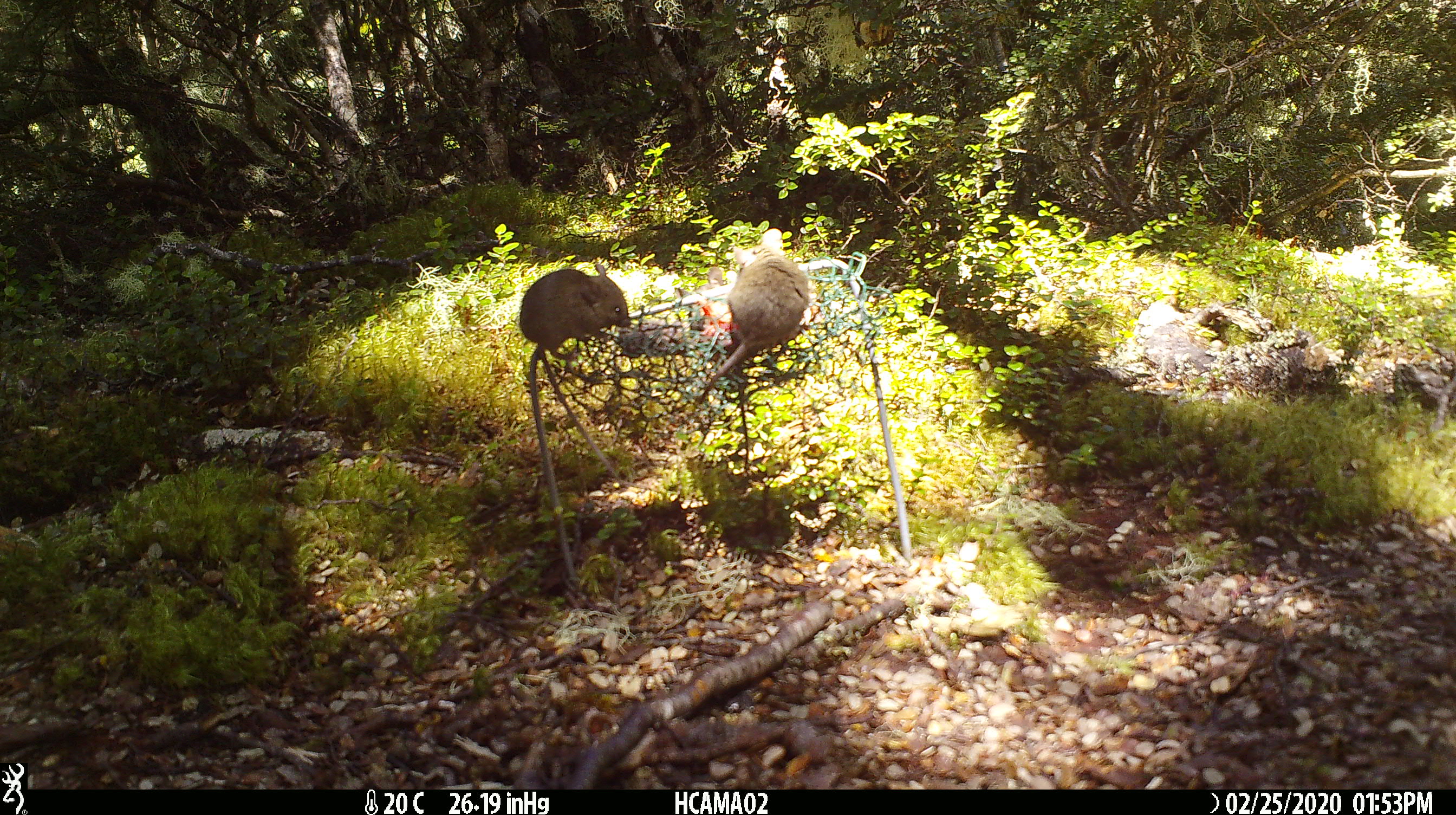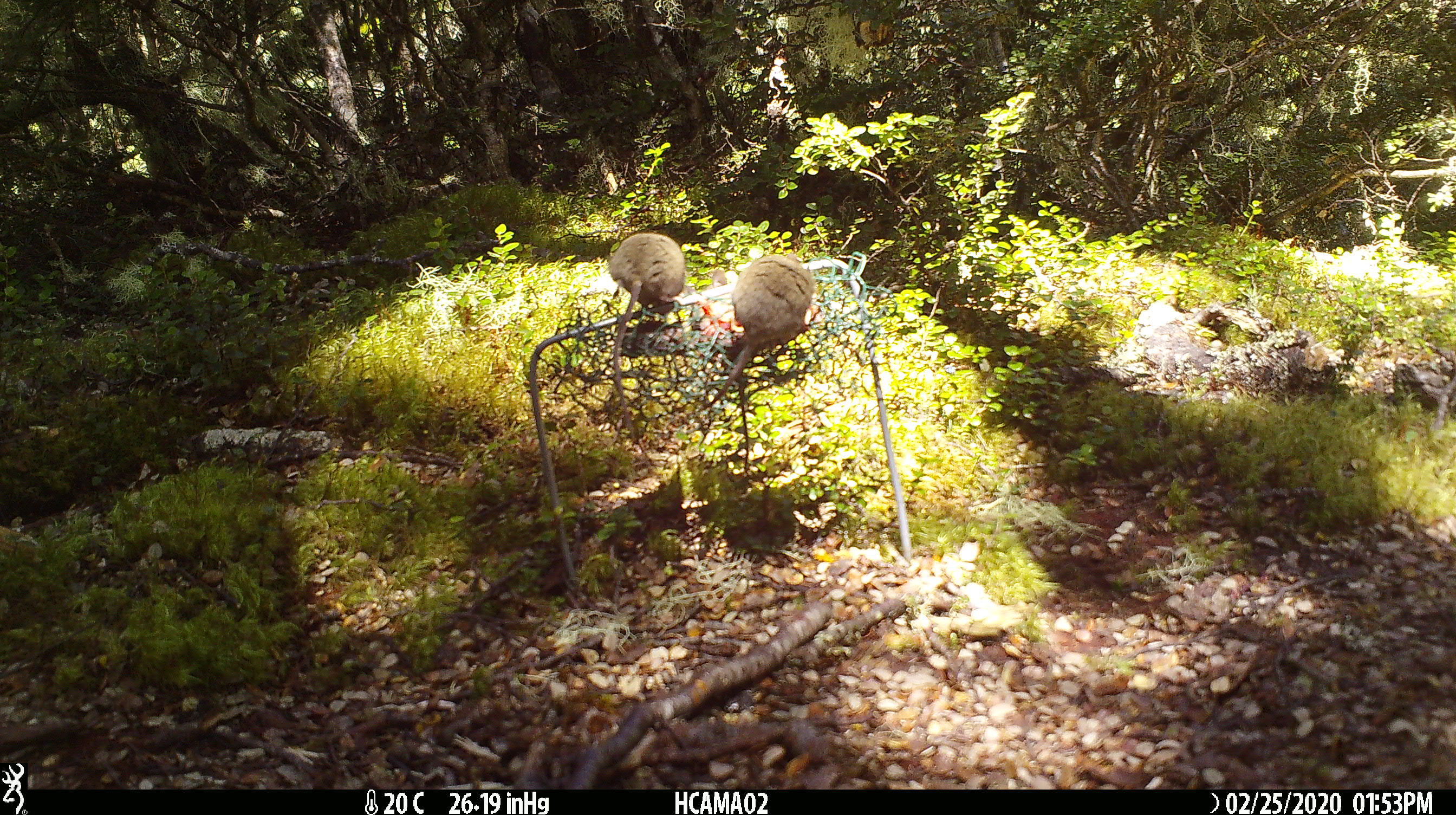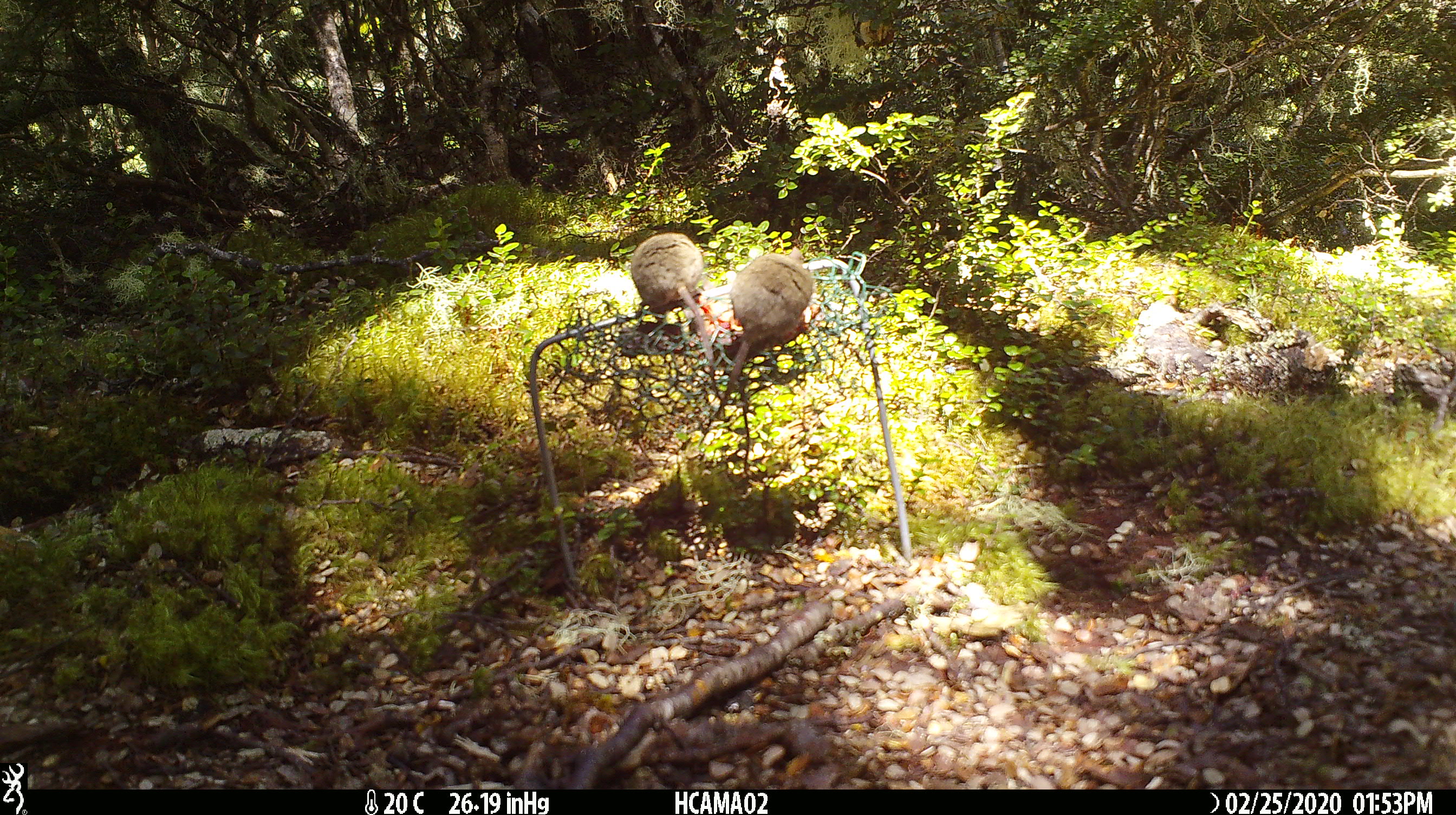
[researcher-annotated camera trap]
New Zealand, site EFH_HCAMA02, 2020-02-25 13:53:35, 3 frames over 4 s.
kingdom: Animalia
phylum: Chordata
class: Mammalia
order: Rodentia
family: Muridae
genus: Mus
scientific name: Mus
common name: mouse